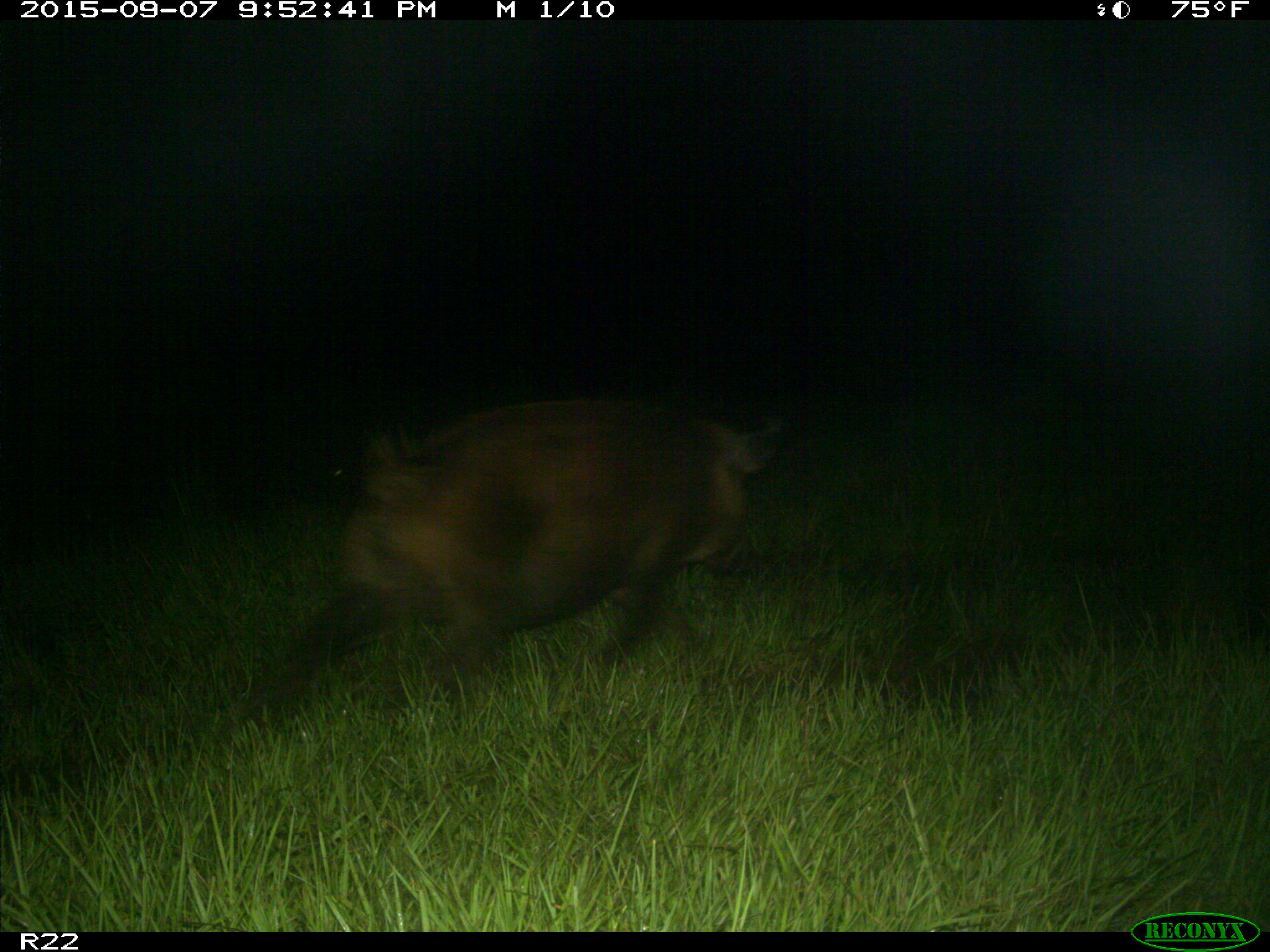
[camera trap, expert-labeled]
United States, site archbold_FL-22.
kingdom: Animalia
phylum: Chordata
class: Mammalia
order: Artiodactyla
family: Suidae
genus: Sus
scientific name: Sus scrofa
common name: wild boar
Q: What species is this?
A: Sus scrofa (wild boar).